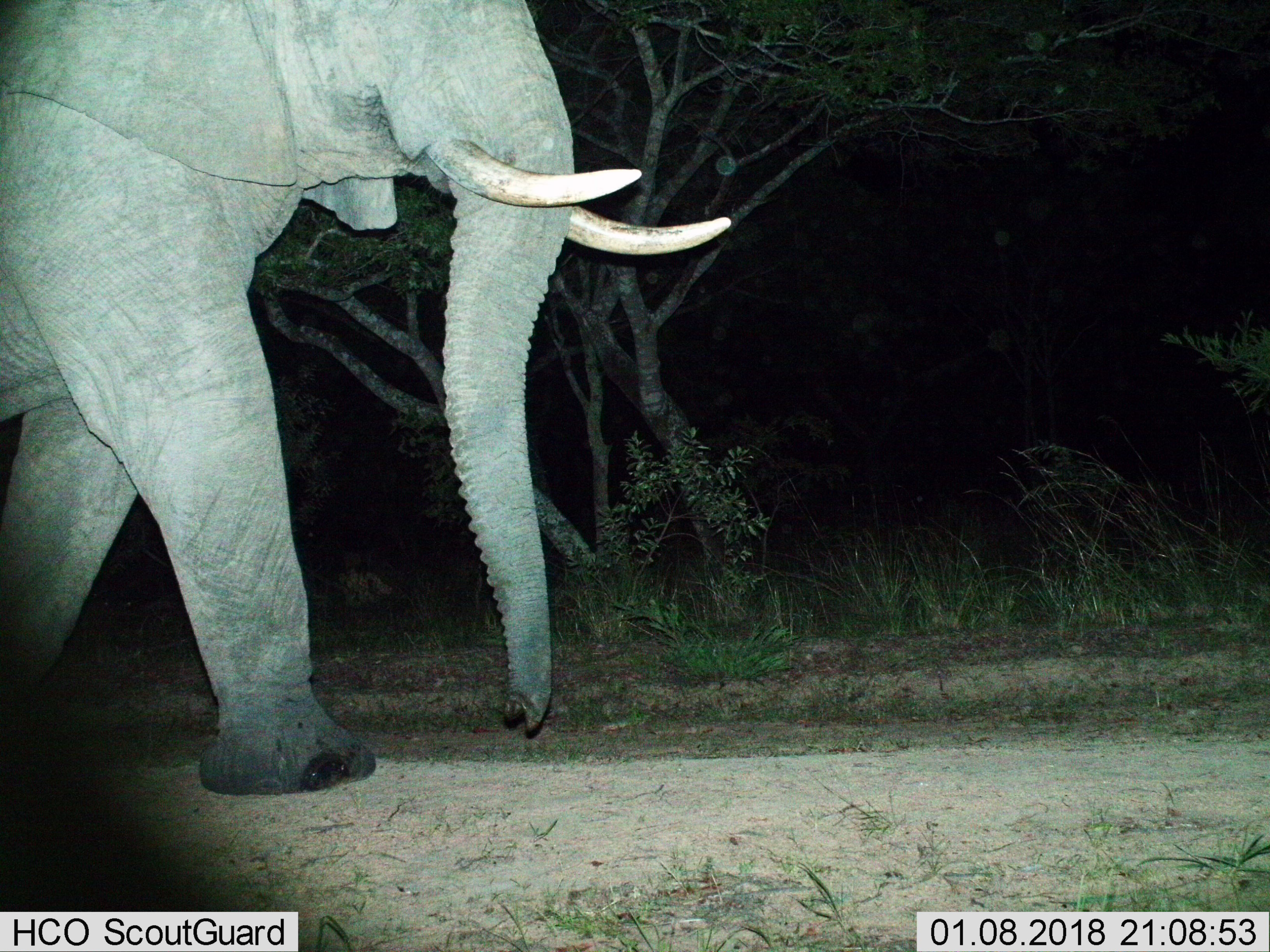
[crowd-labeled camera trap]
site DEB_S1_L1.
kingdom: Animalia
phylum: Chordata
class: Mammalia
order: Proboscidea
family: Elephantidae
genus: Loxodonta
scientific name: Loxodonta africana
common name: african bush elephant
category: elephant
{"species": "elephant (african bush elephant) (Loxodonta africana)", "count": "1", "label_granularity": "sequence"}